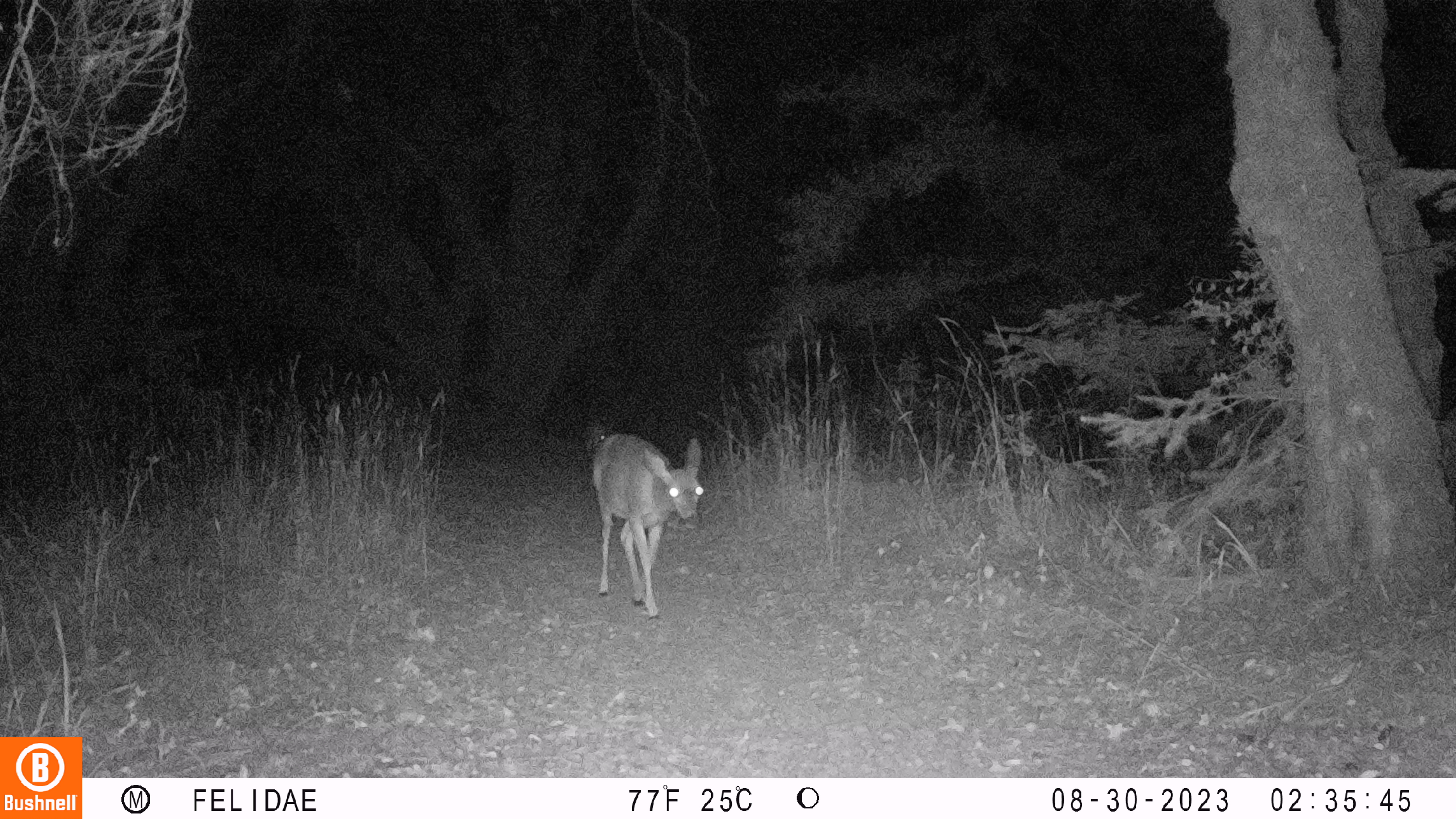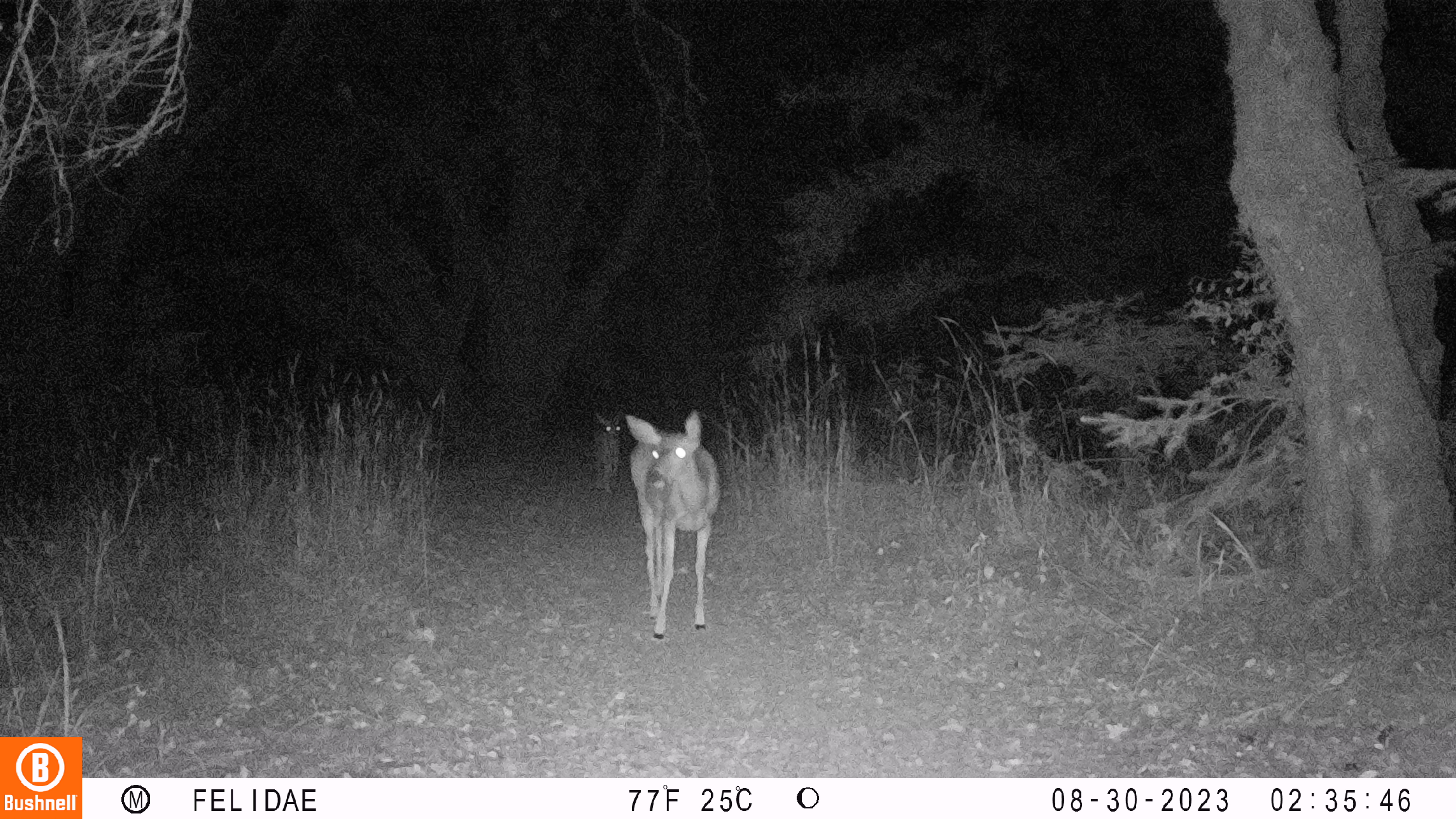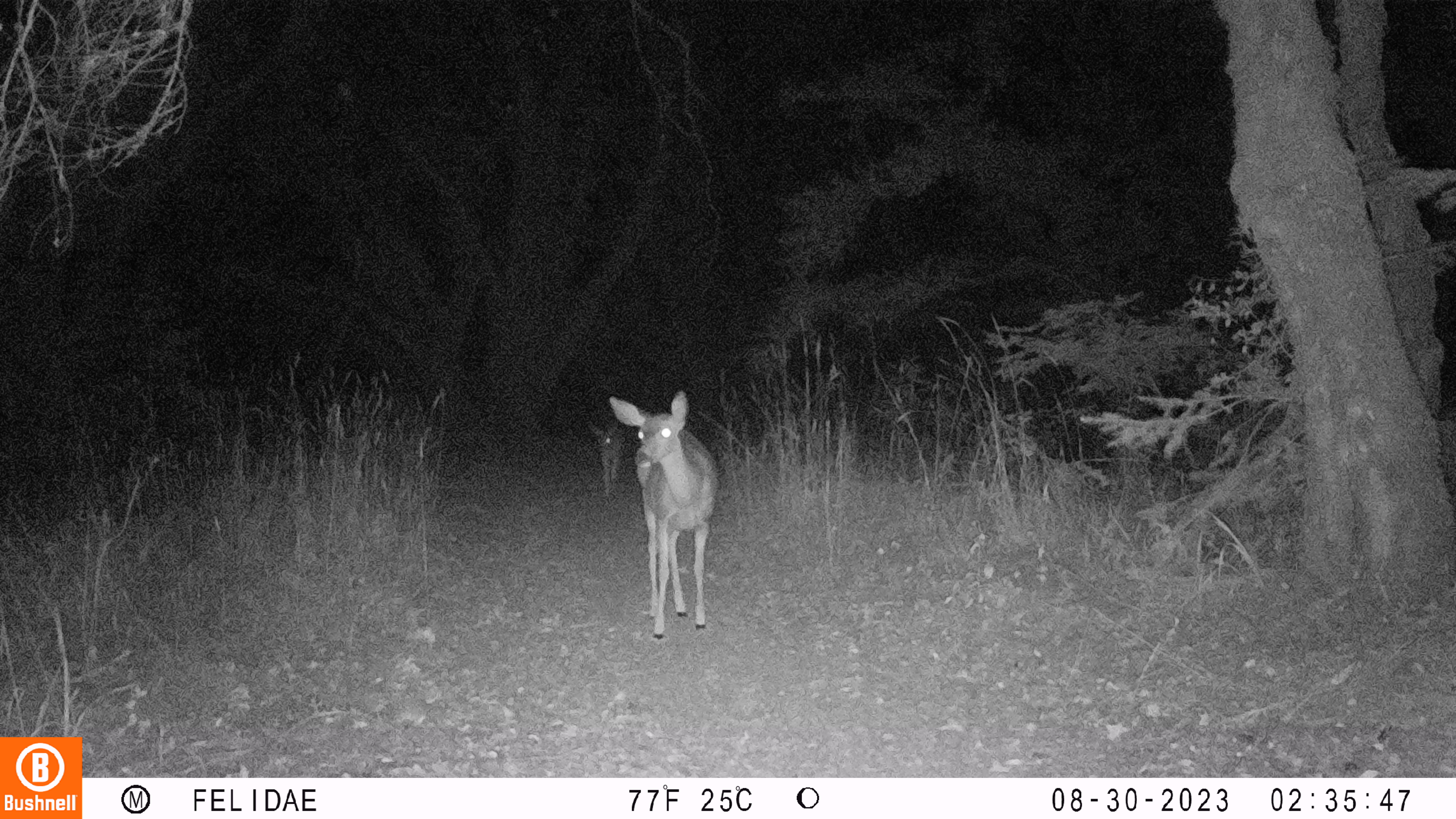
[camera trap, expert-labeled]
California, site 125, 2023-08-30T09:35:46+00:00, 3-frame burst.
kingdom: Animalia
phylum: Chordata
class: Mammalia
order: Artiodactyla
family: Cervidae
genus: Odocoileus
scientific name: Odocoileus hemionus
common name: mule deer